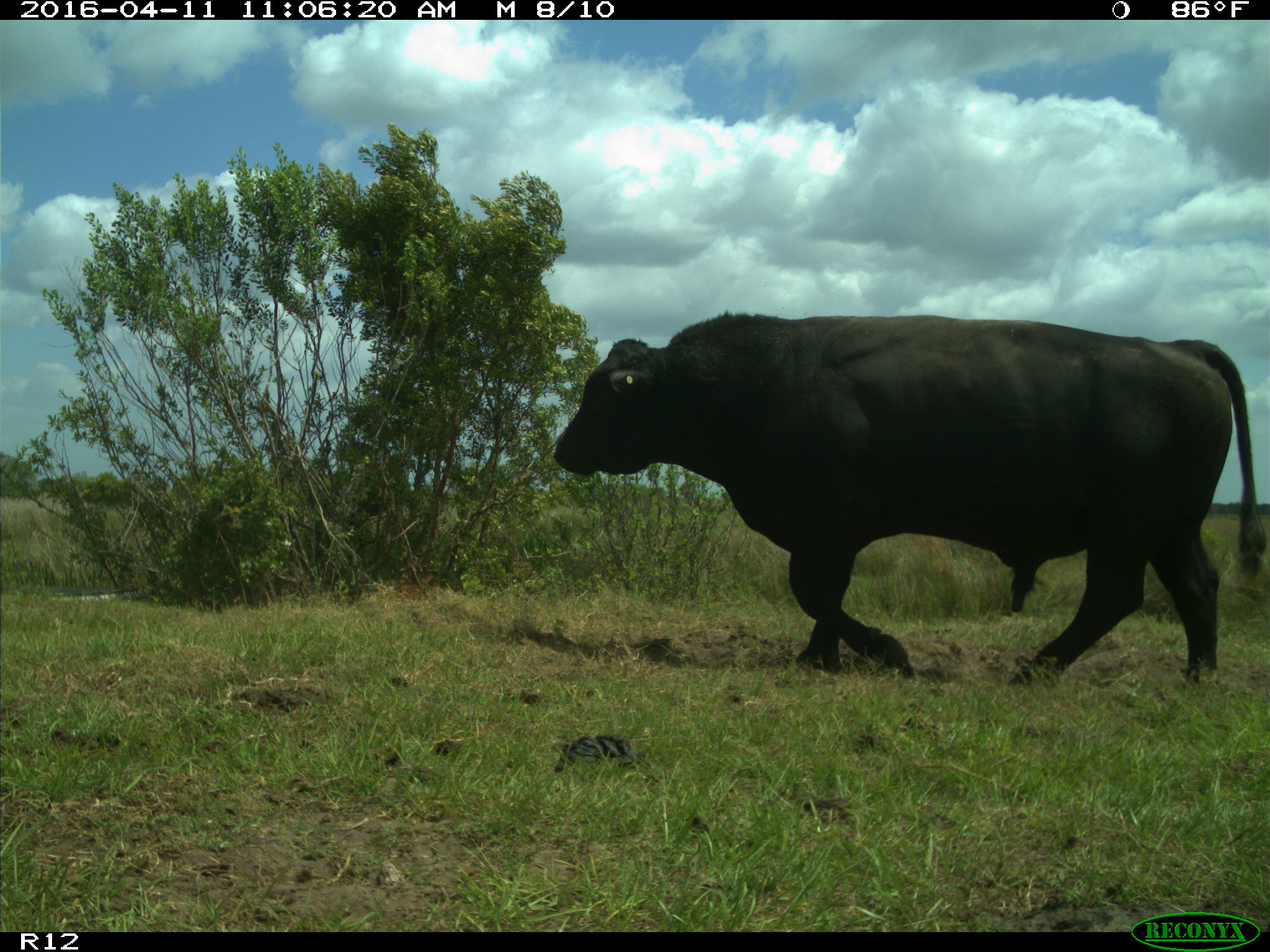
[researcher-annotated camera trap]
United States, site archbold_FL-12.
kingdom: Animalia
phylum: Chordata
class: Mammalia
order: Artiodactyla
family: Bovidae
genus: Bos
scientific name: Bos taurus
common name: domestic cow